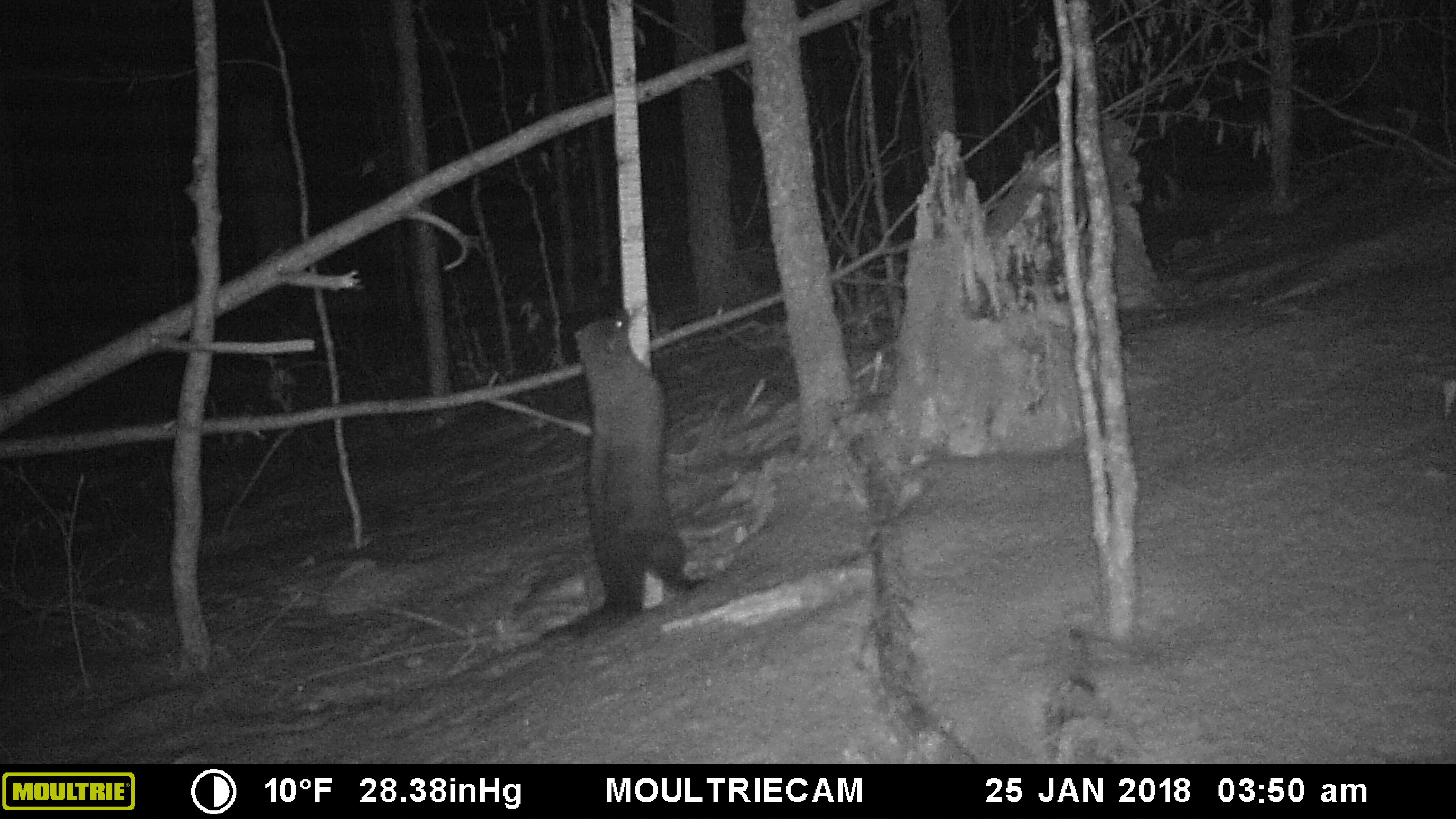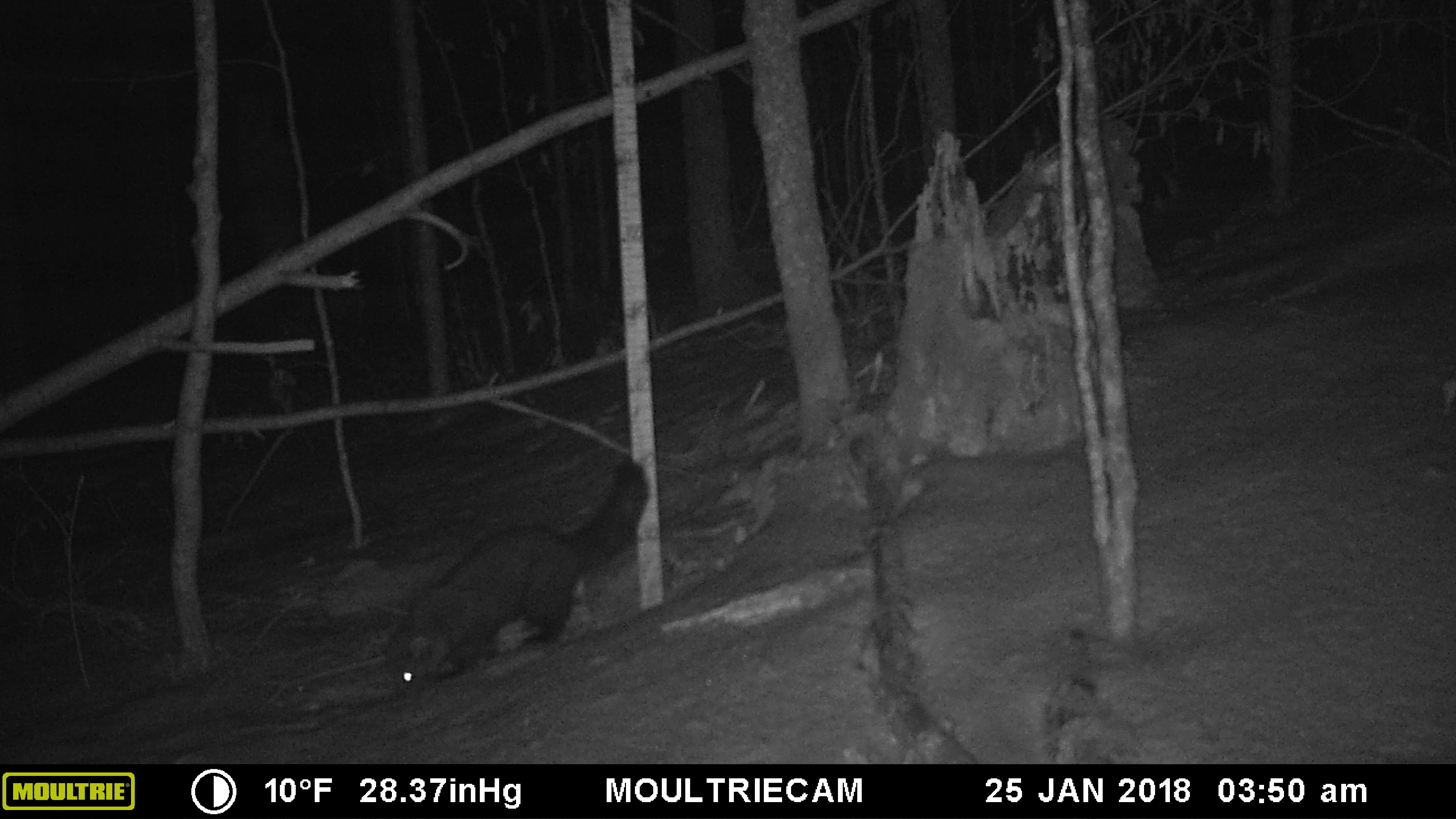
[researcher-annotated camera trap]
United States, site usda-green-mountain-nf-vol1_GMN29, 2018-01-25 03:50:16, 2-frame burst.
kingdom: Animalia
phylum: Chordata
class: Mammalia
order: Carnivora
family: Mustelidae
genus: Pekania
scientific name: Pekania pennanti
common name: fisher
Fisher (Pekania pennanti).